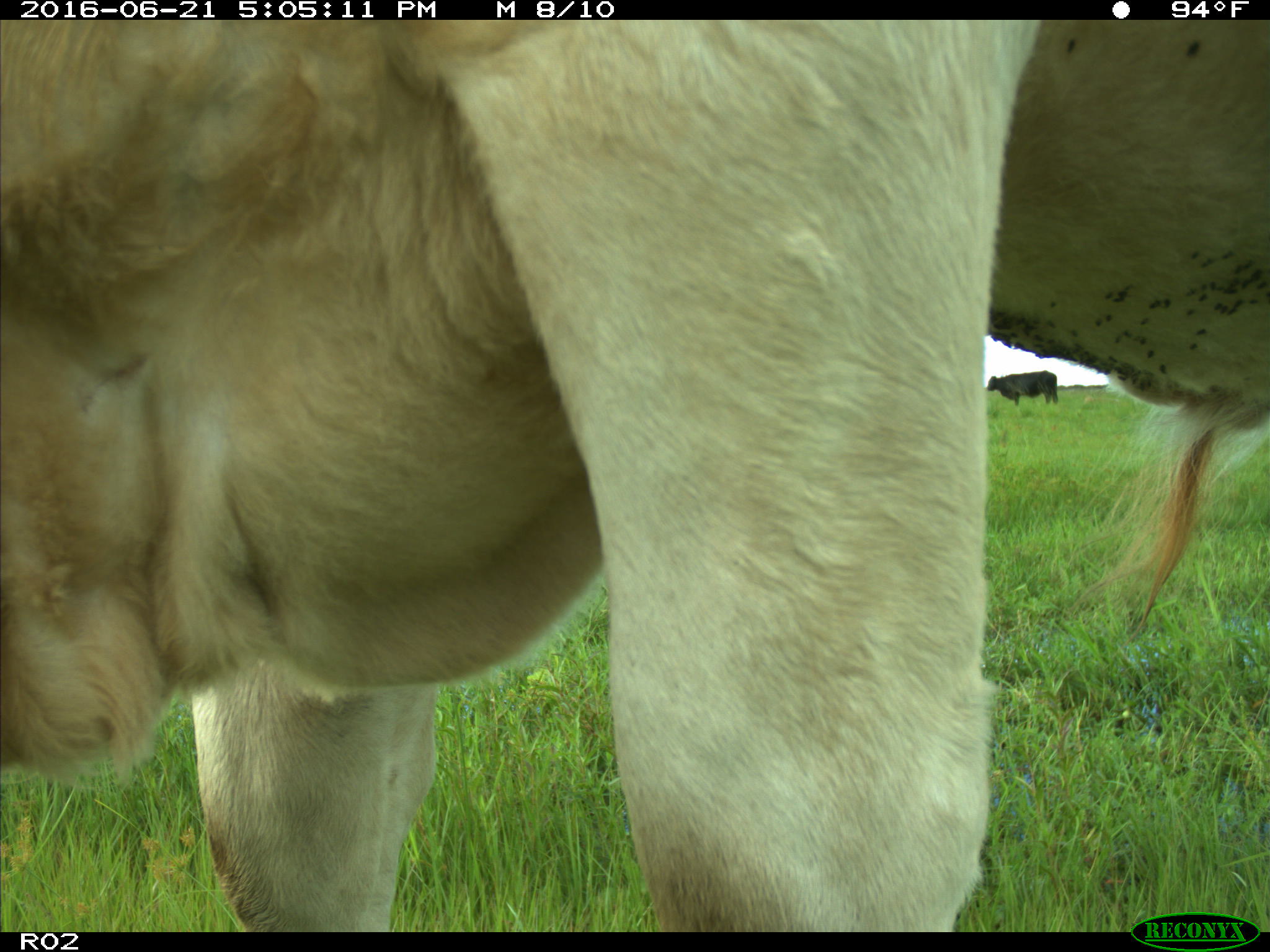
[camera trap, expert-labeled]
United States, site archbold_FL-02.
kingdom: Animalia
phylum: Chordata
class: Mammalia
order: Artiodactyla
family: Bovidae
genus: Bos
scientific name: Bos taurus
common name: domestic cow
Bos taurus (domestic cow).